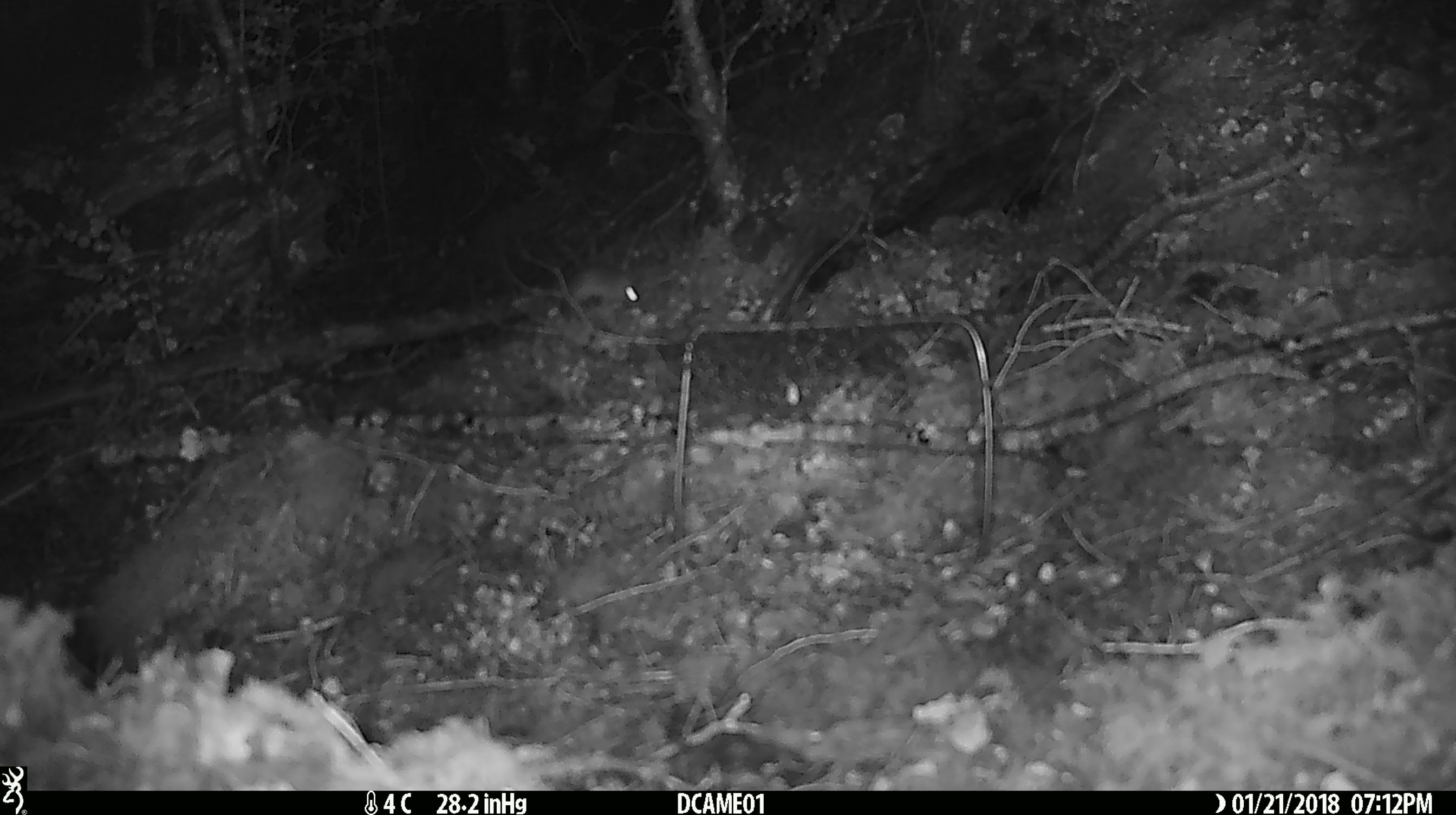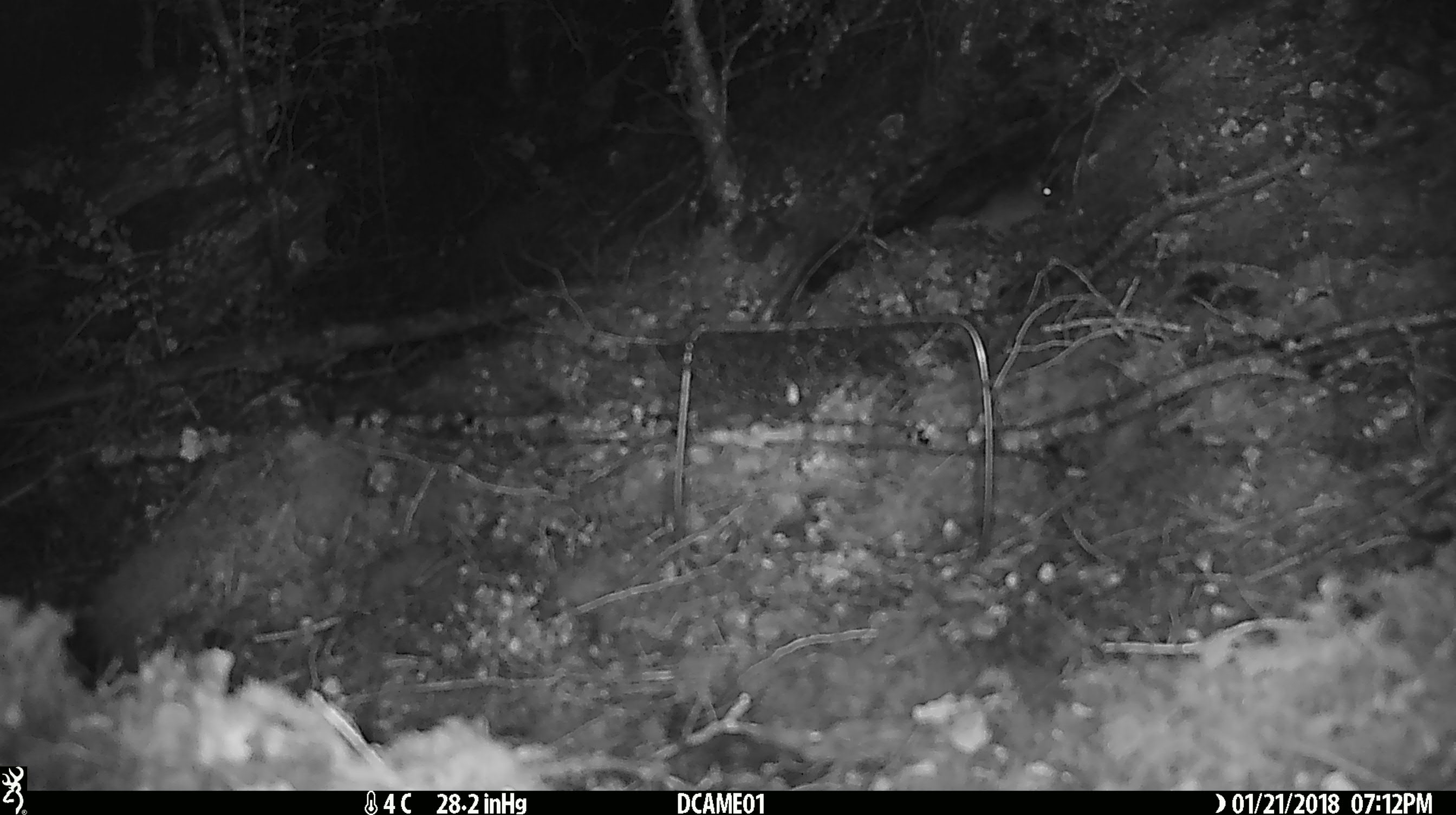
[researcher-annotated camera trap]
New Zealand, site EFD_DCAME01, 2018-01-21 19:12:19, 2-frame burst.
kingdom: Animalia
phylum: Chordata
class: Mammalia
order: Rodentia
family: Muridae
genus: Mus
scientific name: Mus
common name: mouse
Mouse (Mus).